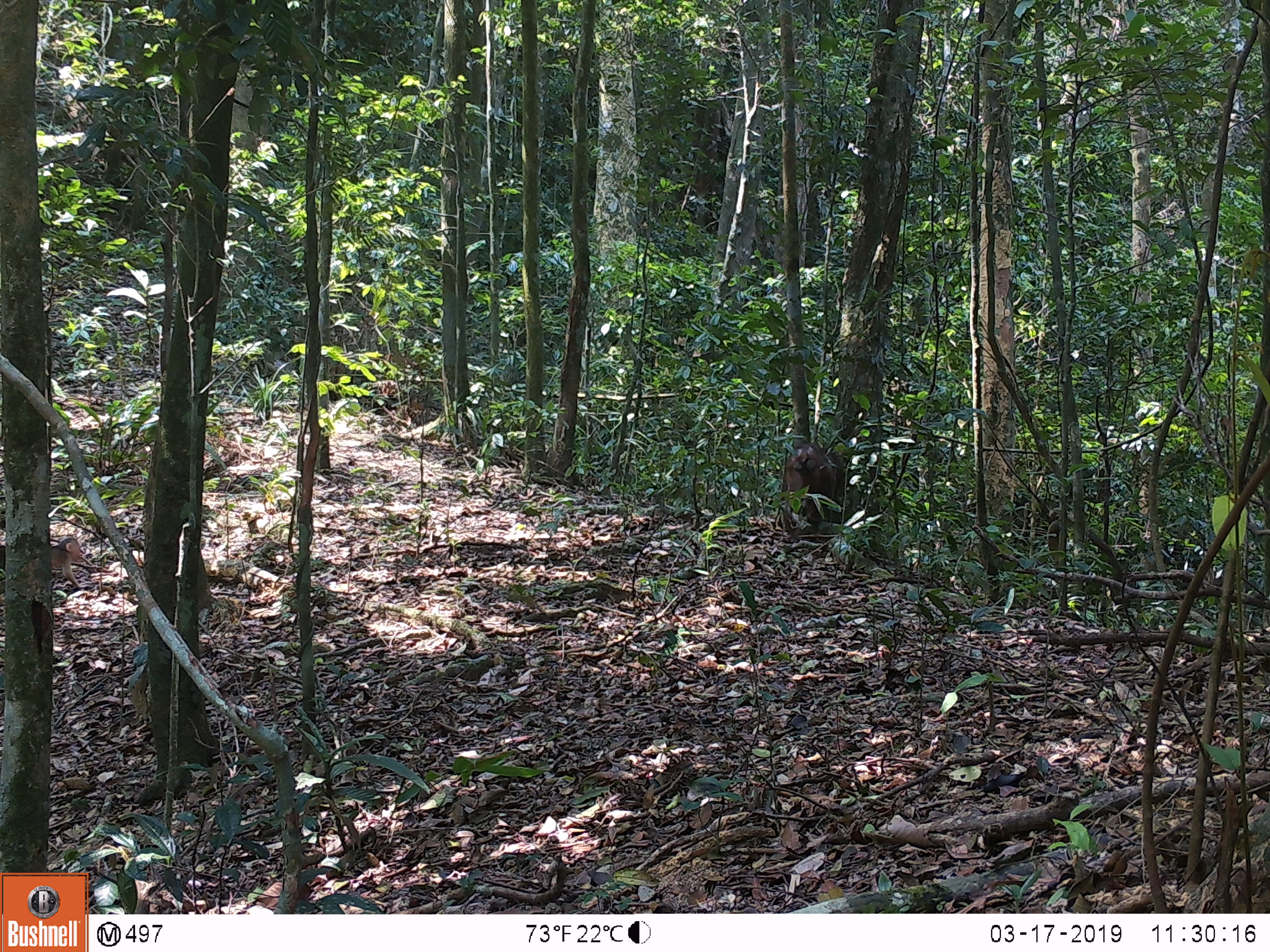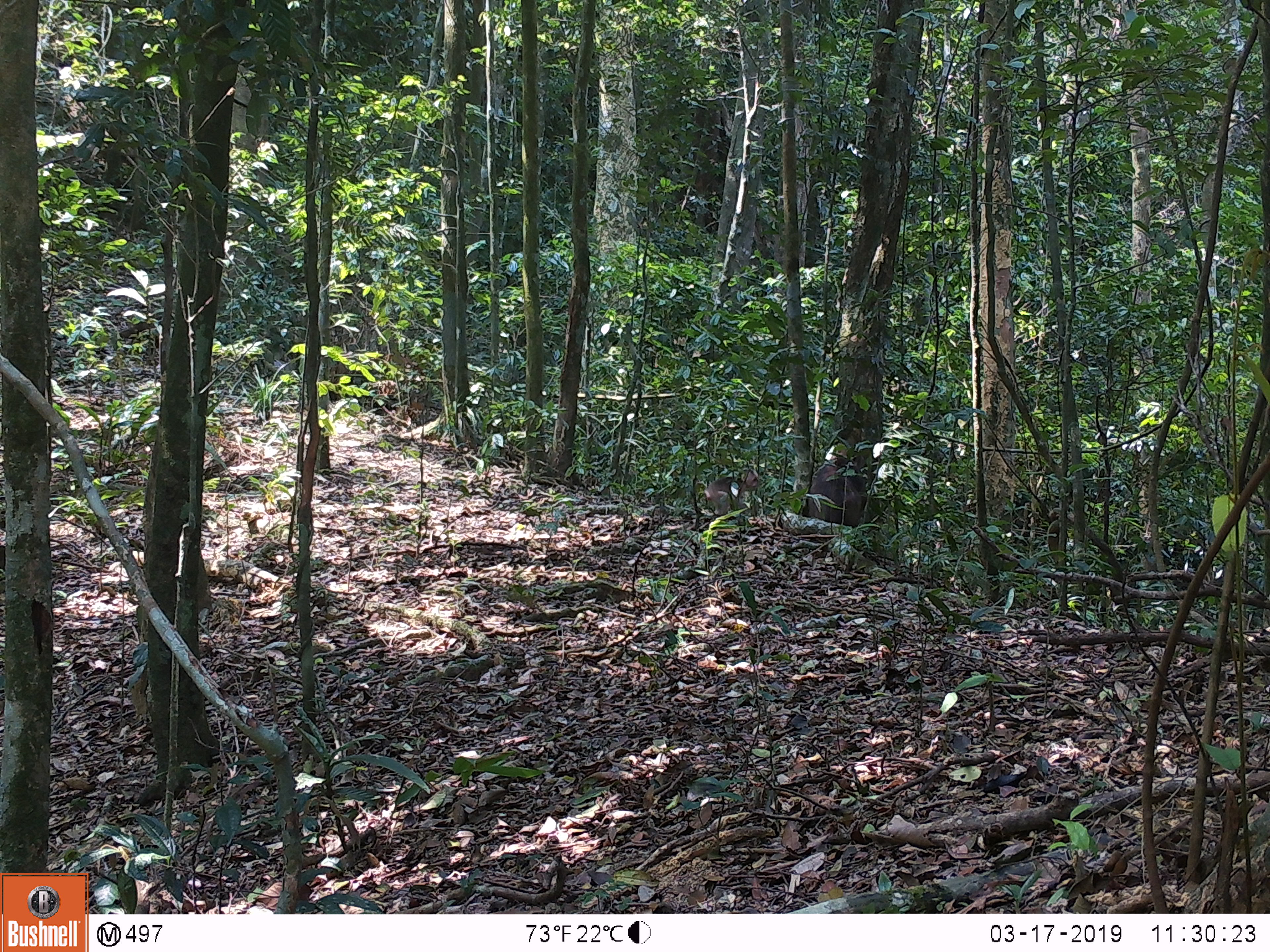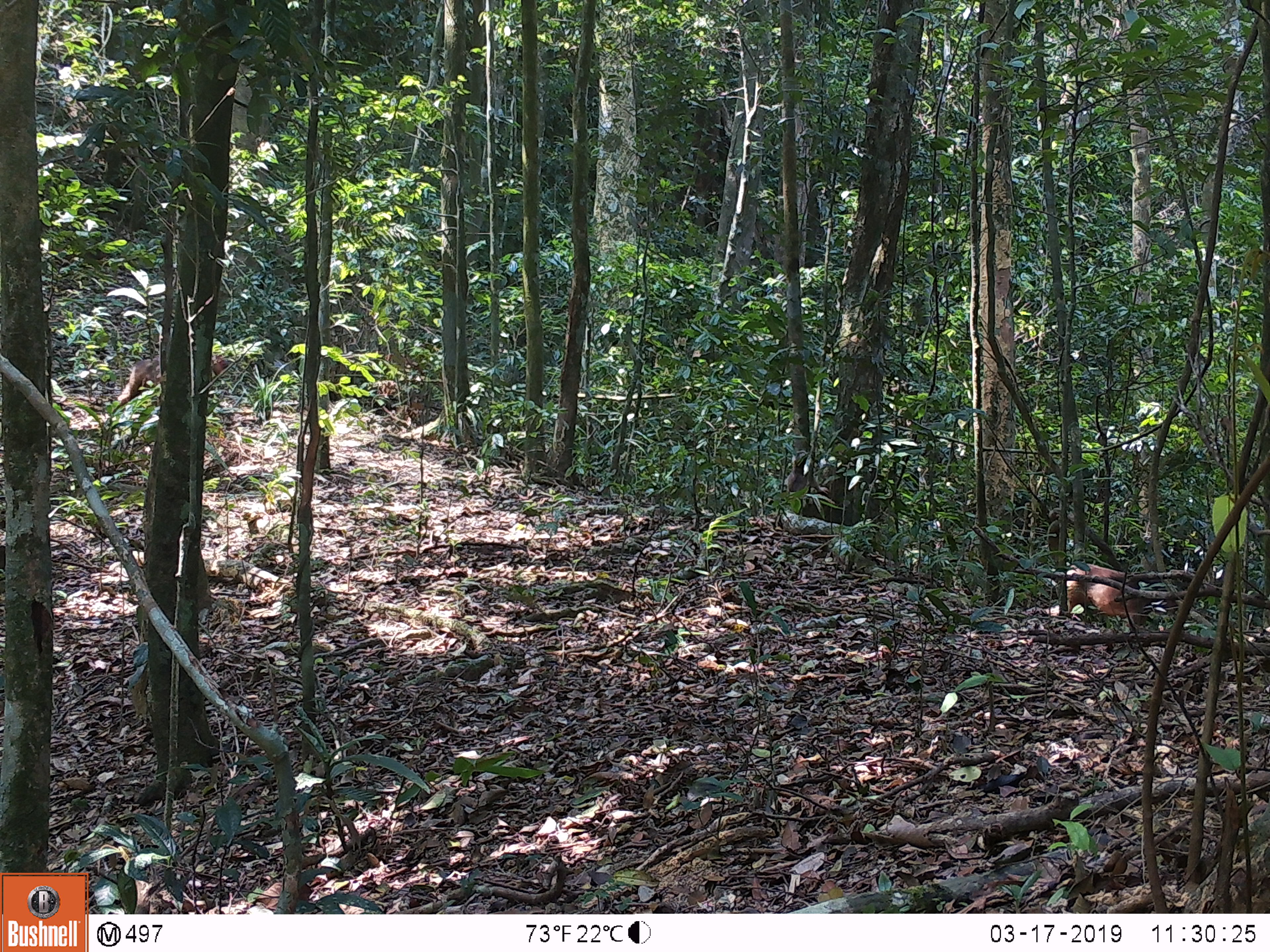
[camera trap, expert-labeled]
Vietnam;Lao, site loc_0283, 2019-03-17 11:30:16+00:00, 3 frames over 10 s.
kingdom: Animalia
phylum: Chordata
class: Mammalia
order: Primates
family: Cercopithecidae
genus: Macaca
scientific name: Macaca arctoides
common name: stump-tailed macaque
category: stump tailed macaque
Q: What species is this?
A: Stump tailed macaque (stump-tailed macaque) (Macaca arctoides).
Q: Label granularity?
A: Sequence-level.